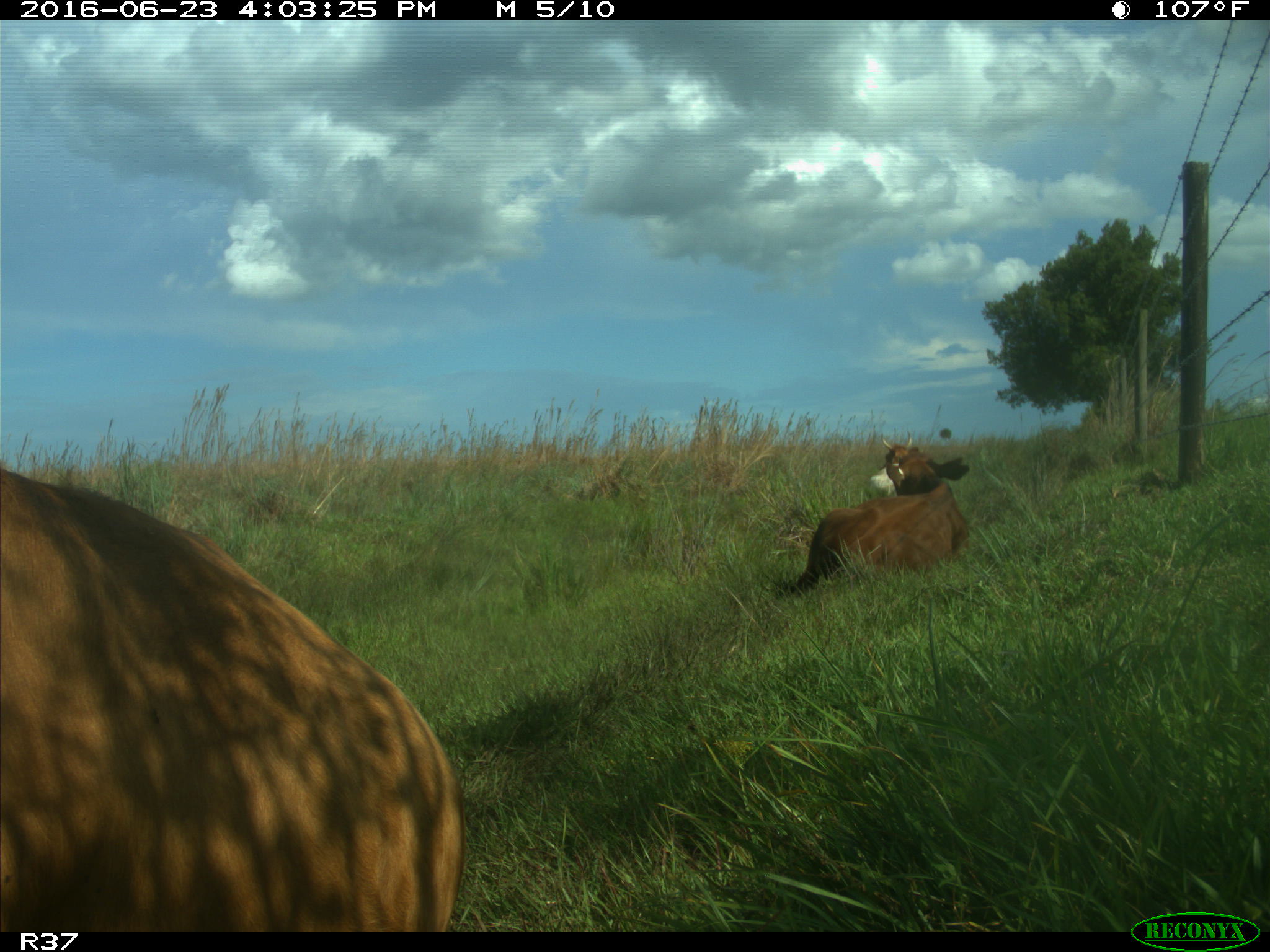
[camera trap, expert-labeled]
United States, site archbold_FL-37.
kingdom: Animalia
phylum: Chordata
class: Mammalia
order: Artiodactyla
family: Bovidae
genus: Bos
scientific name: Bos taurus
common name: domestic cow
Bos taurus (domestic cow).